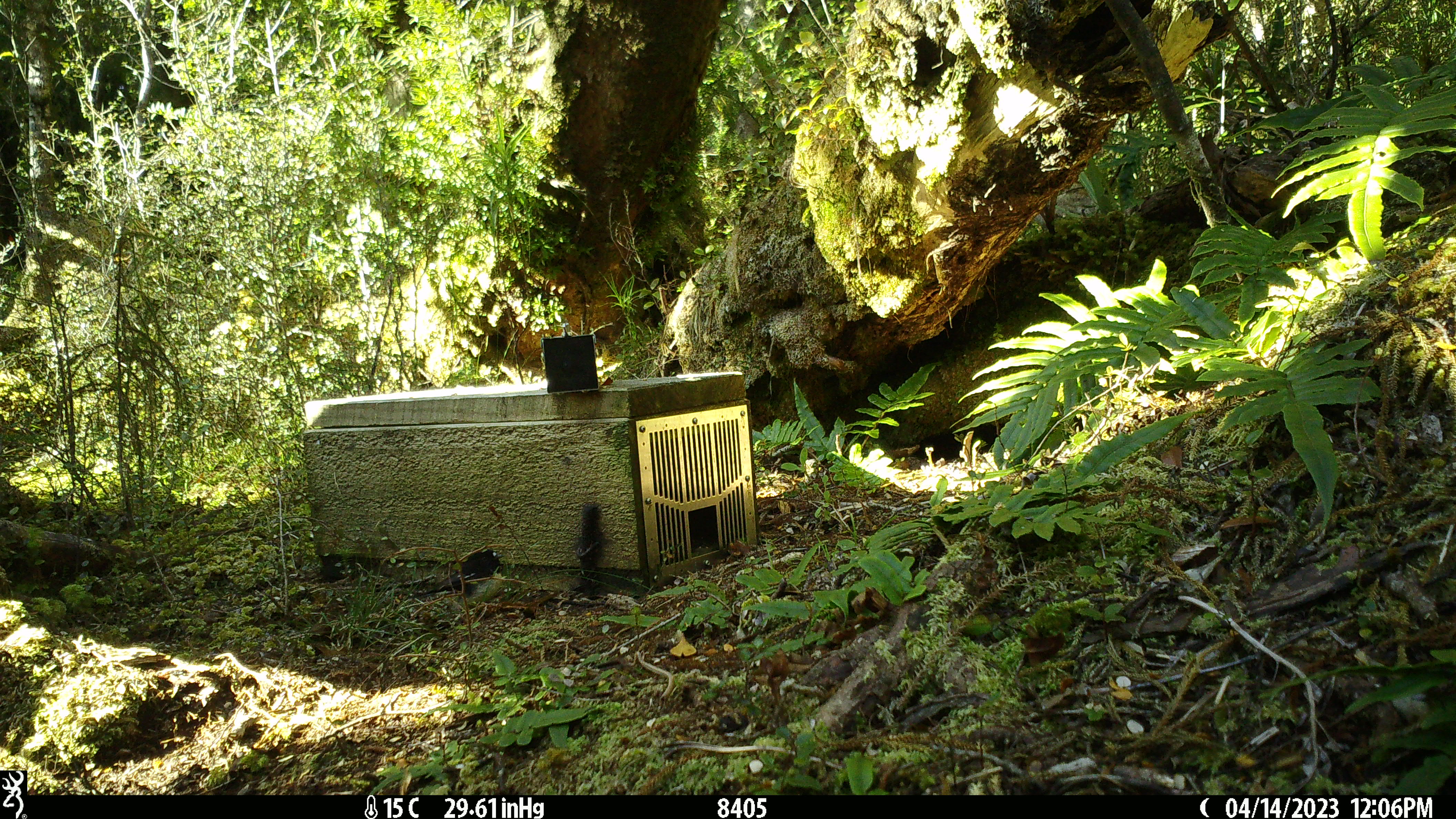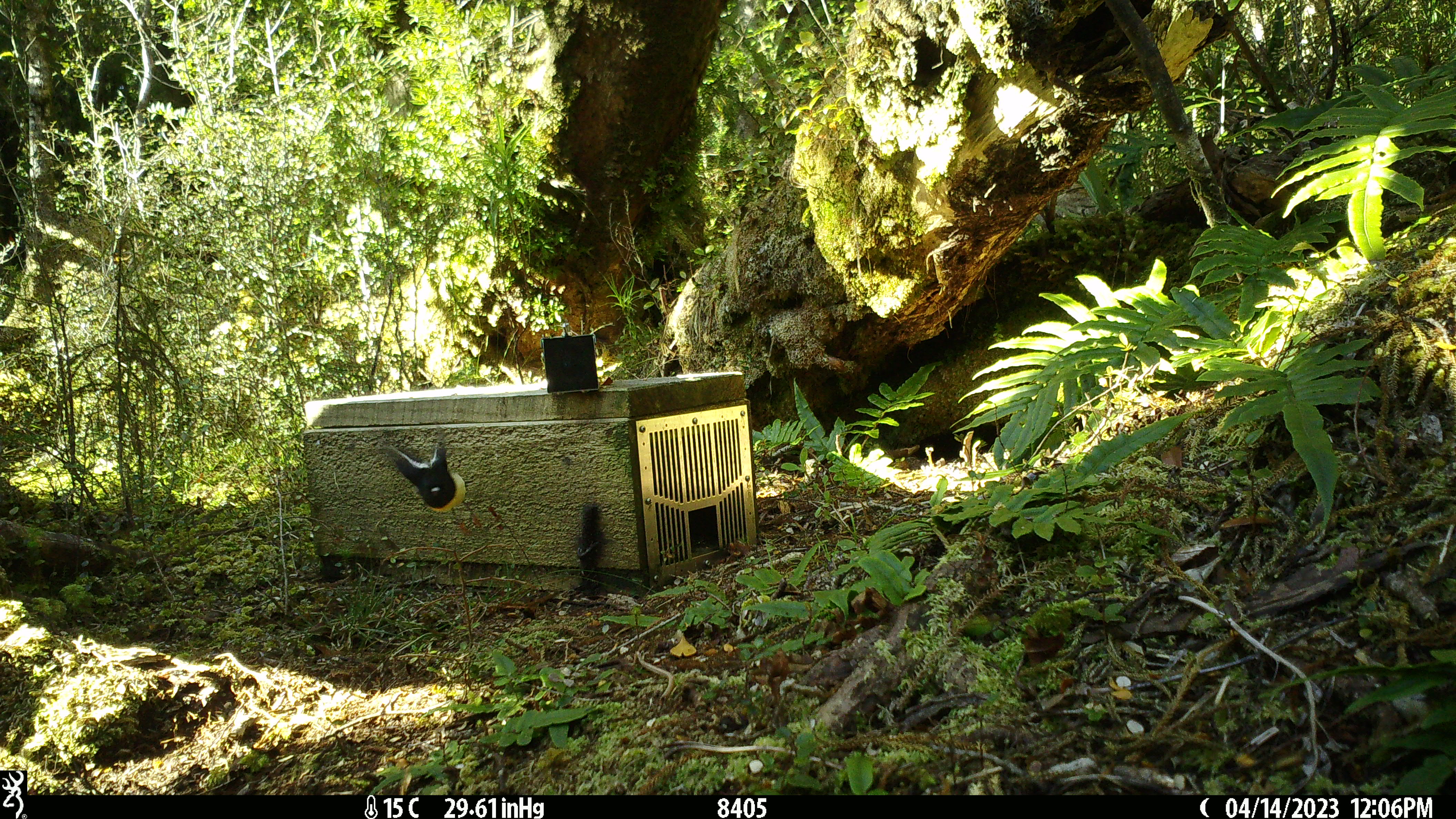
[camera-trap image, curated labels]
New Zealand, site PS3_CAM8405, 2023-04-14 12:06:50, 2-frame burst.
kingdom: Animalia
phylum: Chordata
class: Aves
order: Passeriformes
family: Petroicidae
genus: Petroica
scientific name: Petroica macrocephala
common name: tomtit